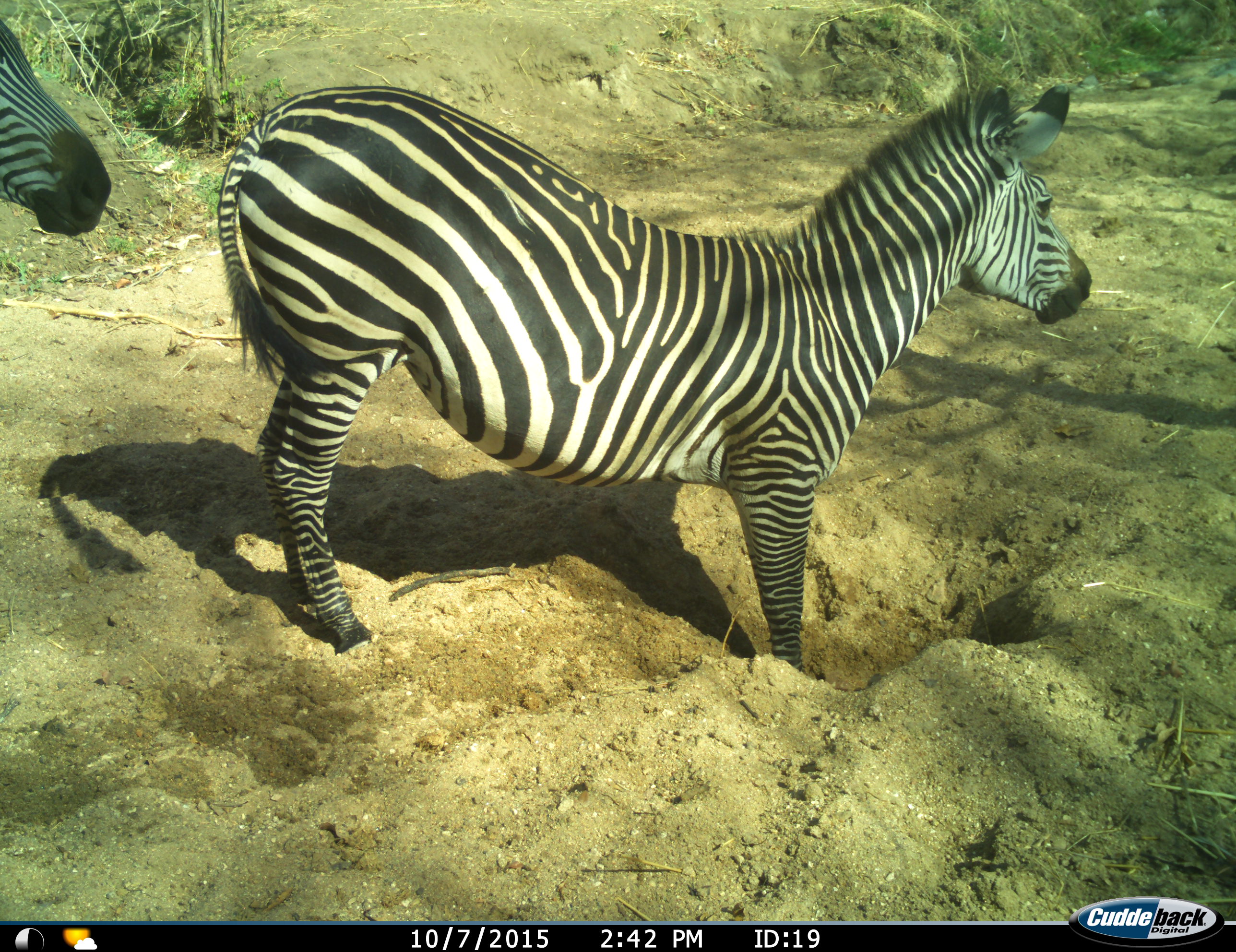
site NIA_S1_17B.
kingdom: Animalia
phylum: Chordata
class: Mammalia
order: Perissodactyla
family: Equidae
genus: Equus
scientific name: Equus quagga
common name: plains zebra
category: zebraplains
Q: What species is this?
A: Zebraplains (plains zebra) (Equus quagga).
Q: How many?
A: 2.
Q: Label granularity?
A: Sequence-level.